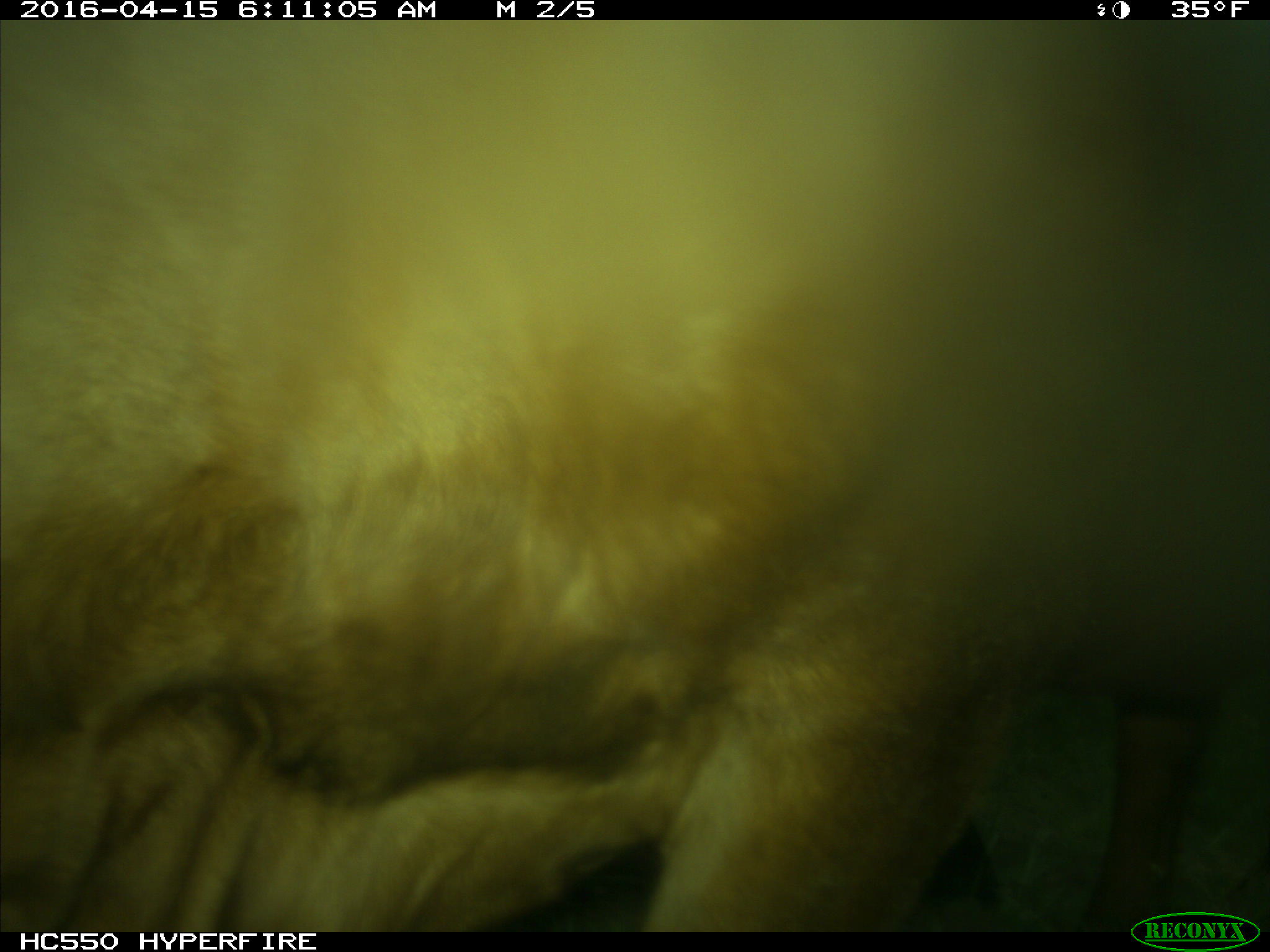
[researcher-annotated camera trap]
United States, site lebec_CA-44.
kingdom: Animalia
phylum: Chordata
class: Mammalia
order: Artiodactyla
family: Bovidae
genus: Bos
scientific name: Bos taurus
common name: domestic cow